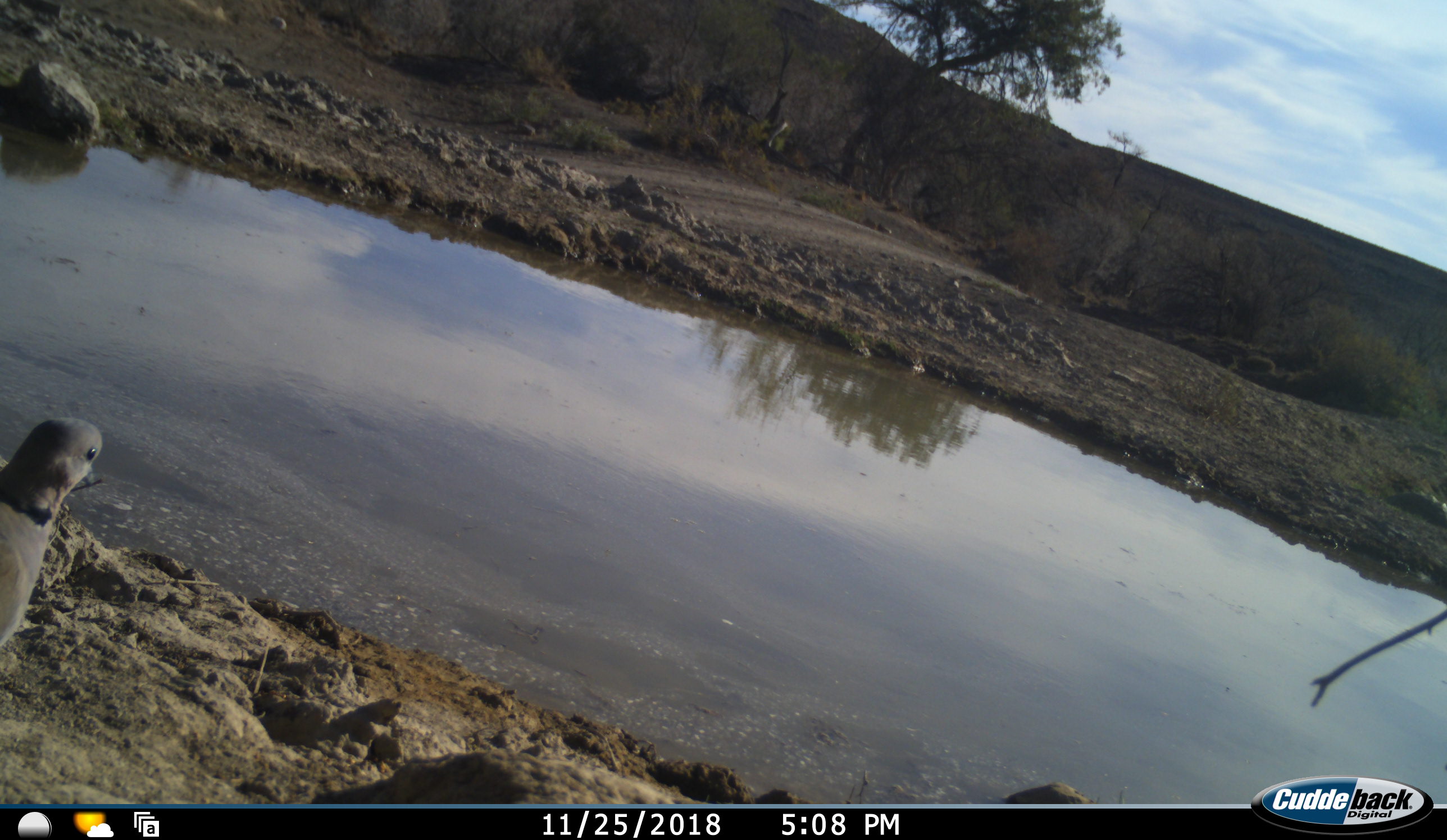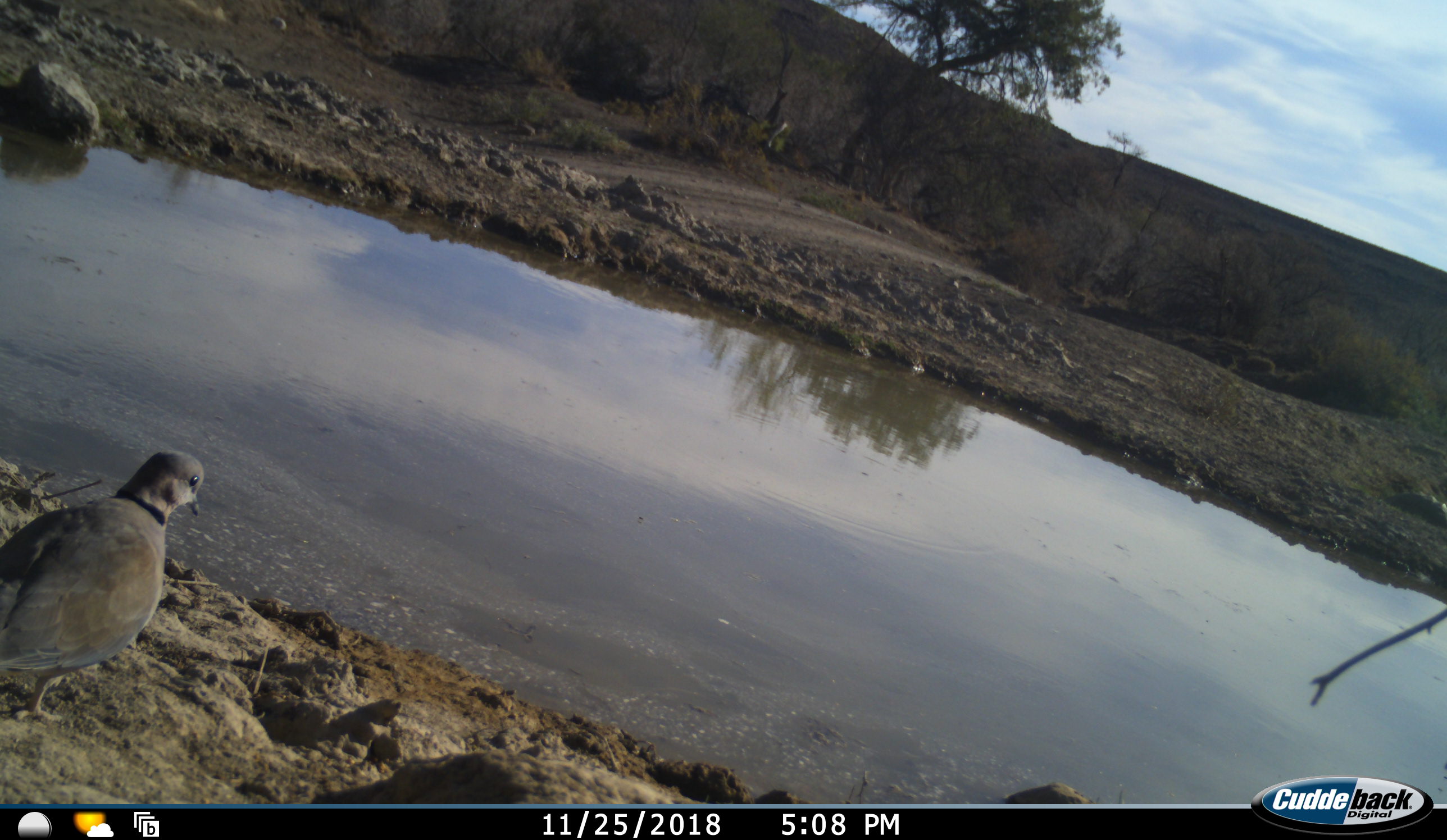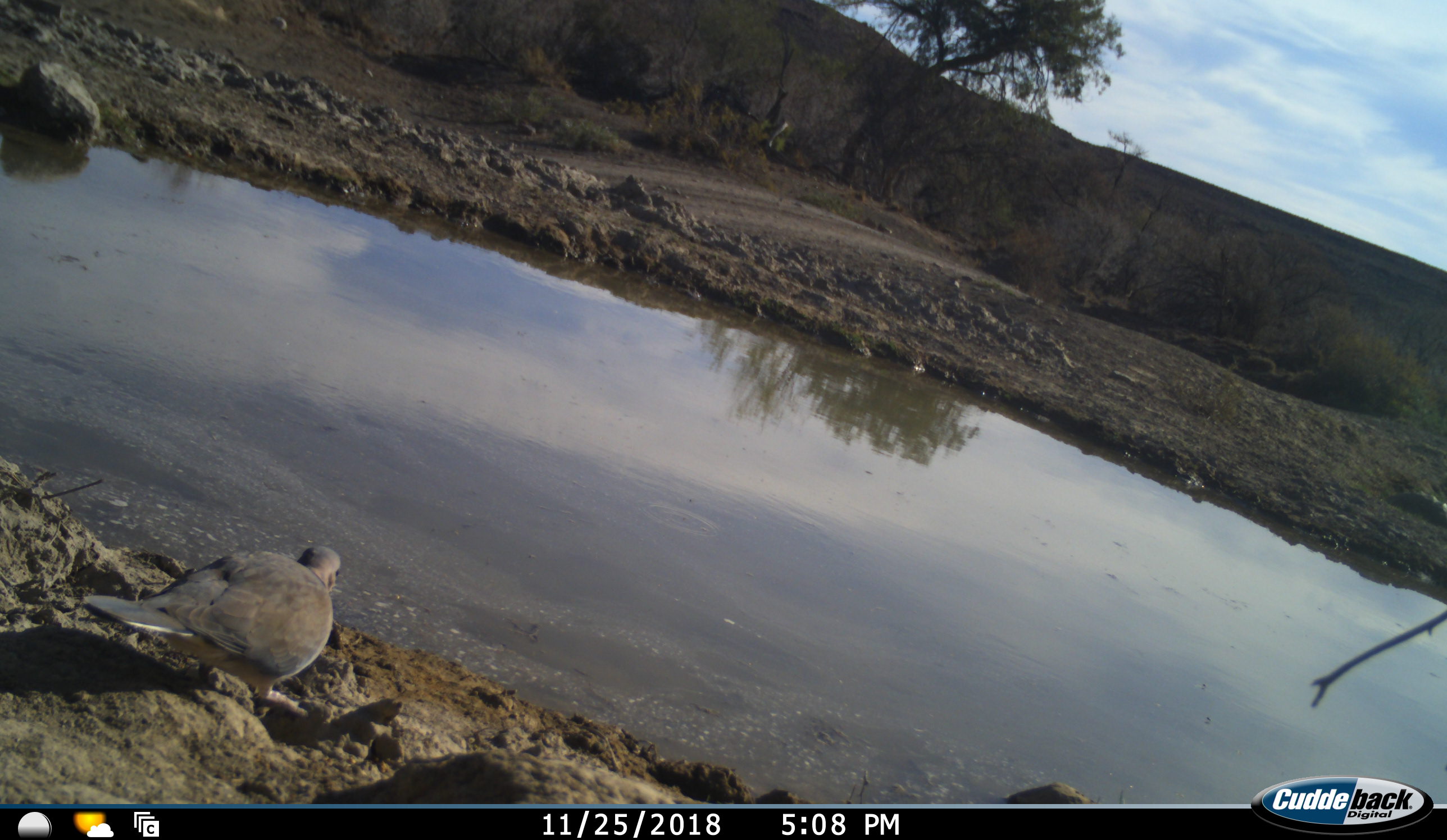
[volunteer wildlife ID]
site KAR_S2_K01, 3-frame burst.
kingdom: Animalia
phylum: Chordata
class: Aves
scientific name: Aves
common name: bird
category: birdother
Birdother (bird) (Aves), count 1. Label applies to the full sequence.